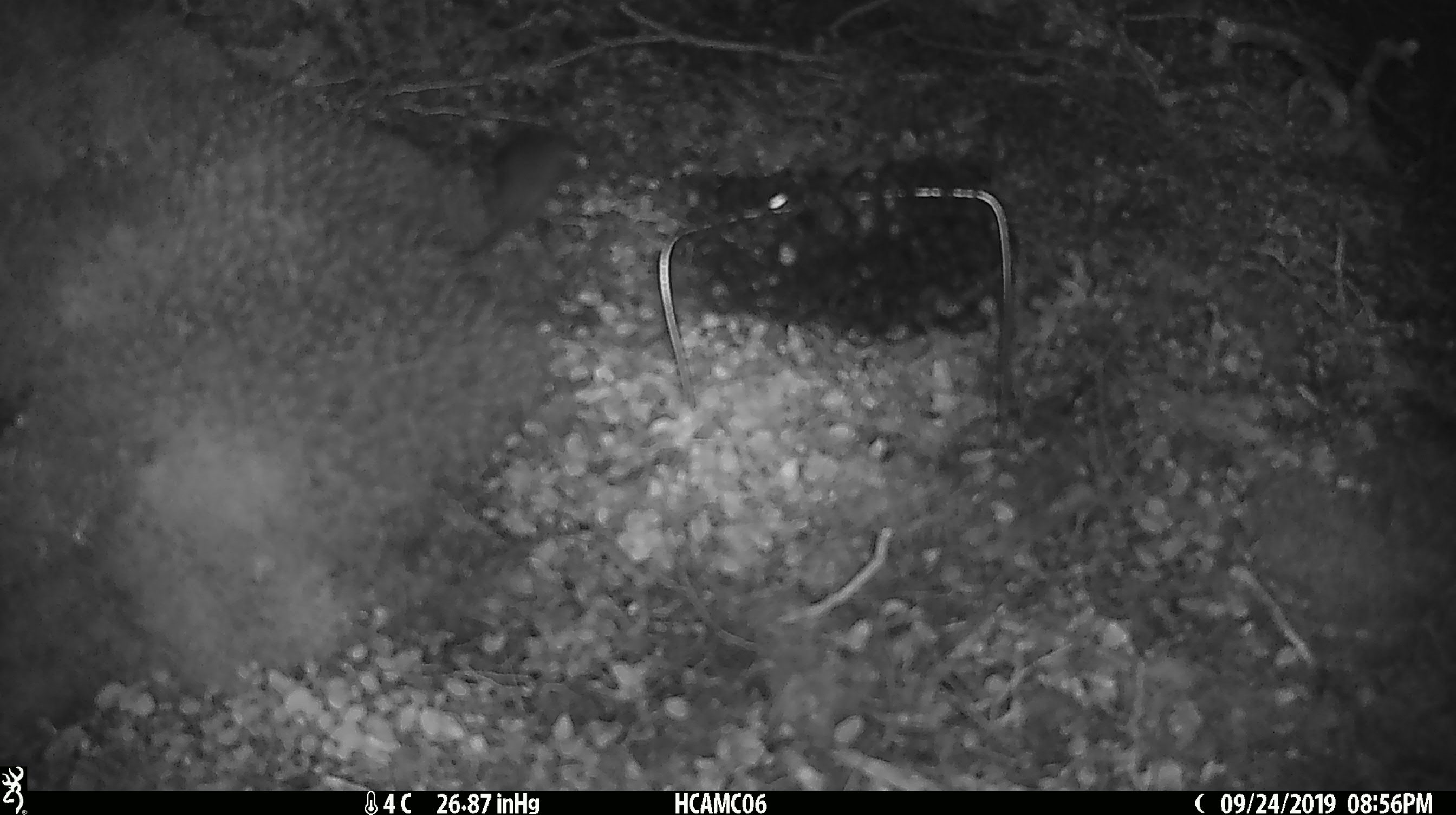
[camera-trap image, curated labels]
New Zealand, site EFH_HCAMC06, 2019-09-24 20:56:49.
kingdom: Animalia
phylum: Chordata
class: Mammalia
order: Rodentia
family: Muridae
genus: Mus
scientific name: Mus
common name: mouse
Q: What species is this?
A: Mouse (Mus).